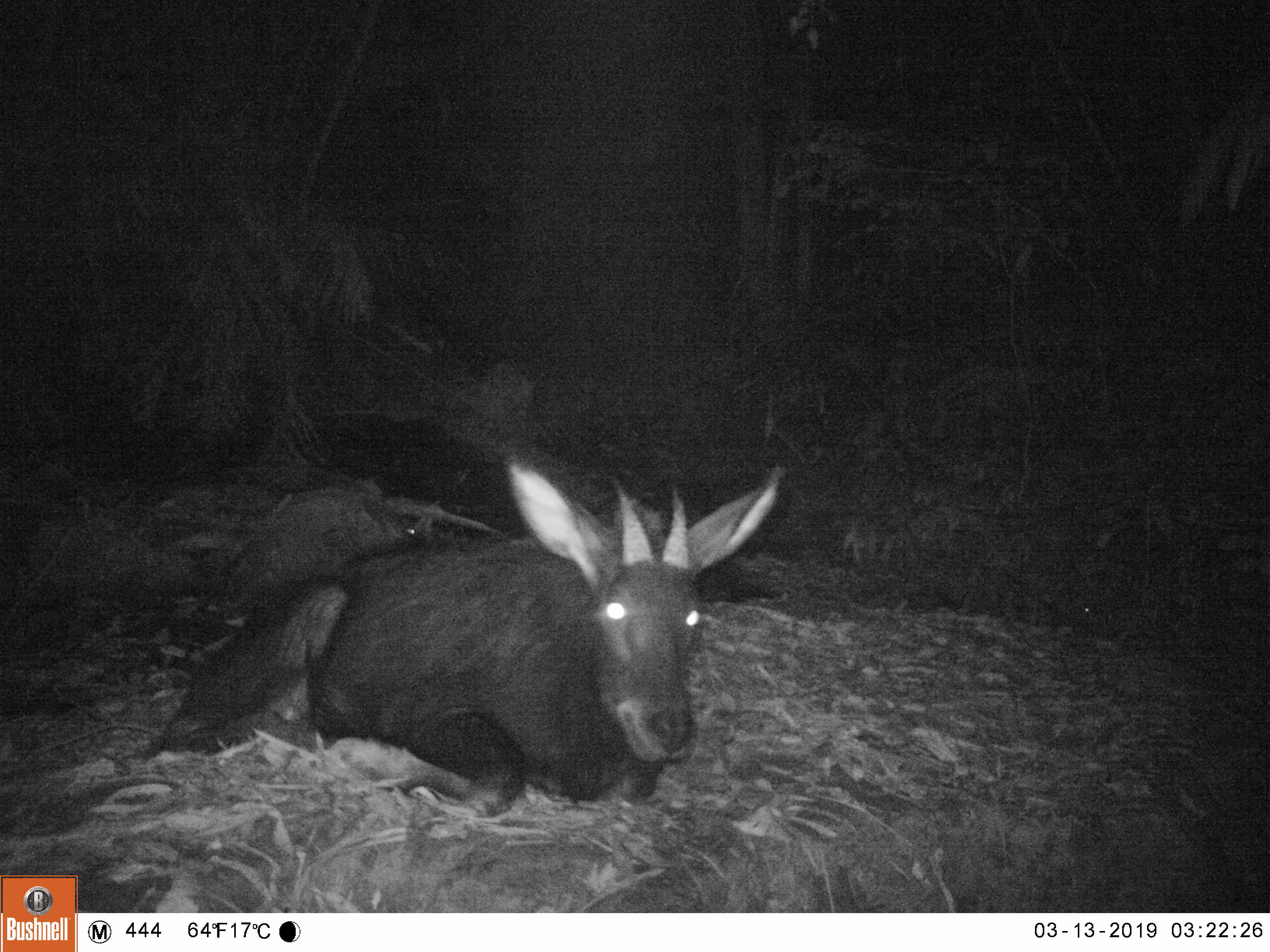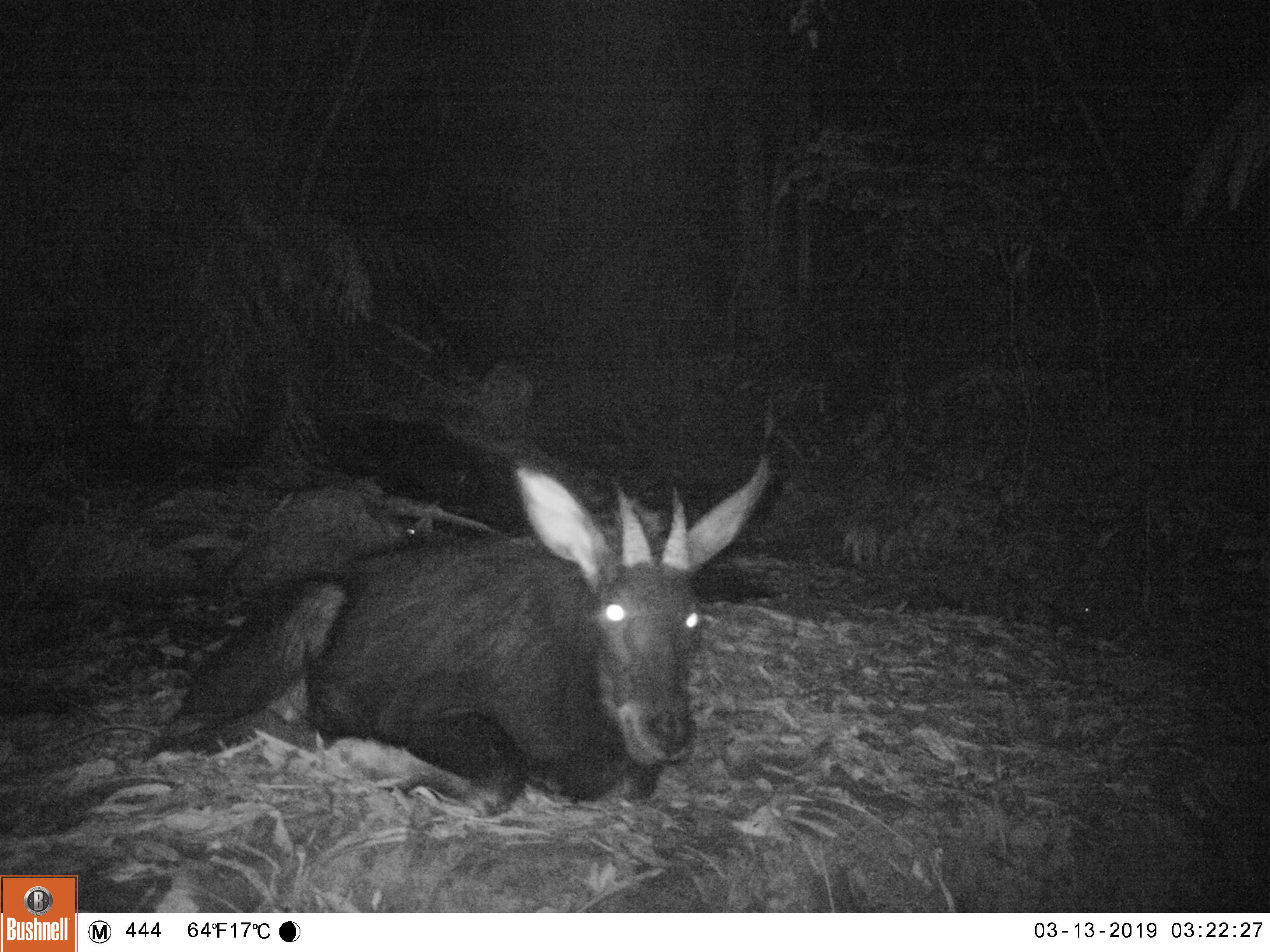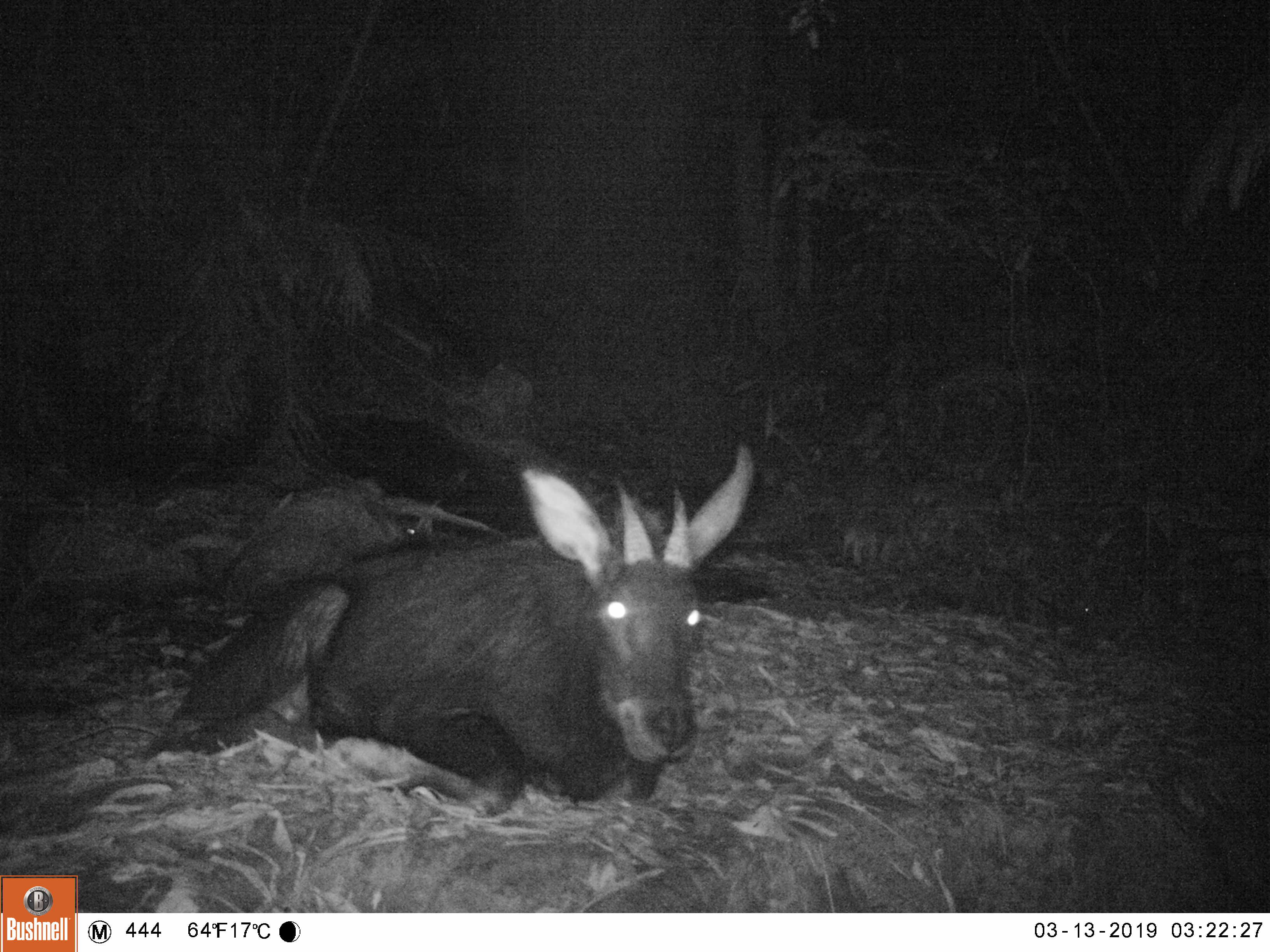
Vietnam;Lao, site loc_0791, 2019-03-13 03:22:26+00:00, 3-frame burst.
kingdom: Animalia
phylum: Chordata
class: Mammalia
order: Artiodactyla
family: Bovidae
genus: Capricornis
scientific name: Capricornis sumatraensis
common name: chinese serow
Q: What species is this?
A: Chinese serow (Capricornis sumatraensis).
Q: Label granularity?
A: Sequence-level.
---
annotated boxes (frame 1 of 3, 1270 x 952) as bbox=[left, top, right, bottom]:
chinese serow: bbox=[151, 457, 780, 819]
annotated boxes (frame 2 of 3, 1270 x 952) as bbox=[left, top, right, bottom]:
chinese serow: bbox=[151, 454, 768, 819]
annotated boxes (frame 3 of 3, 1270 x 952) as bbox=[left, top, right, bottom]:
chinese serow: bbox=[140, 442, 754, 819]